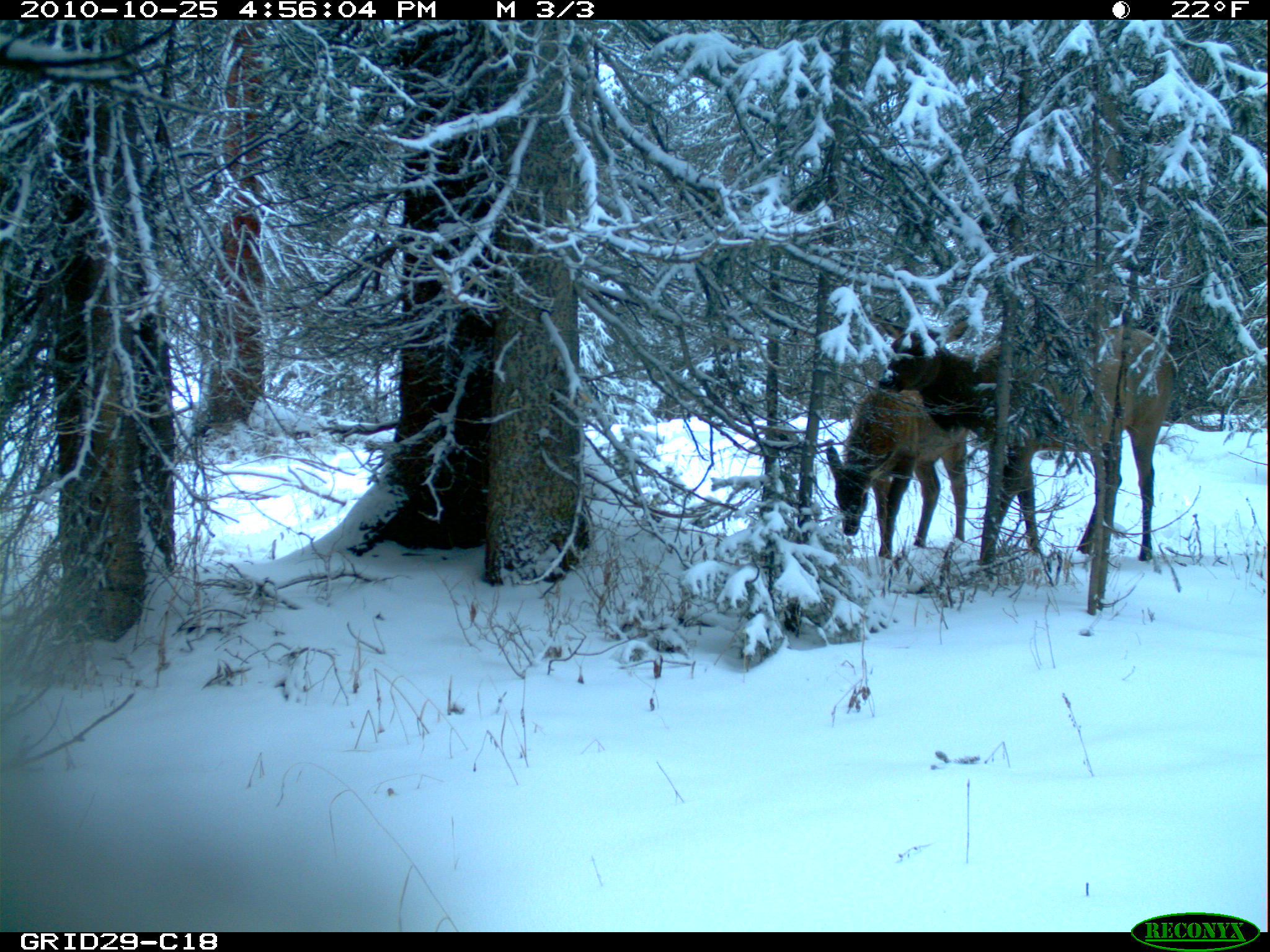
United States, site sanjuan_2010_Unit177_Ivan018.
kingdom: Animalia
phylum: Chordata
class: Mammalia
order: Artiodactyla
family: Cervidae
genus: Cervus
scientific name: Cervus elaphus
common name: red deer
Cervus elaphus (red deer).